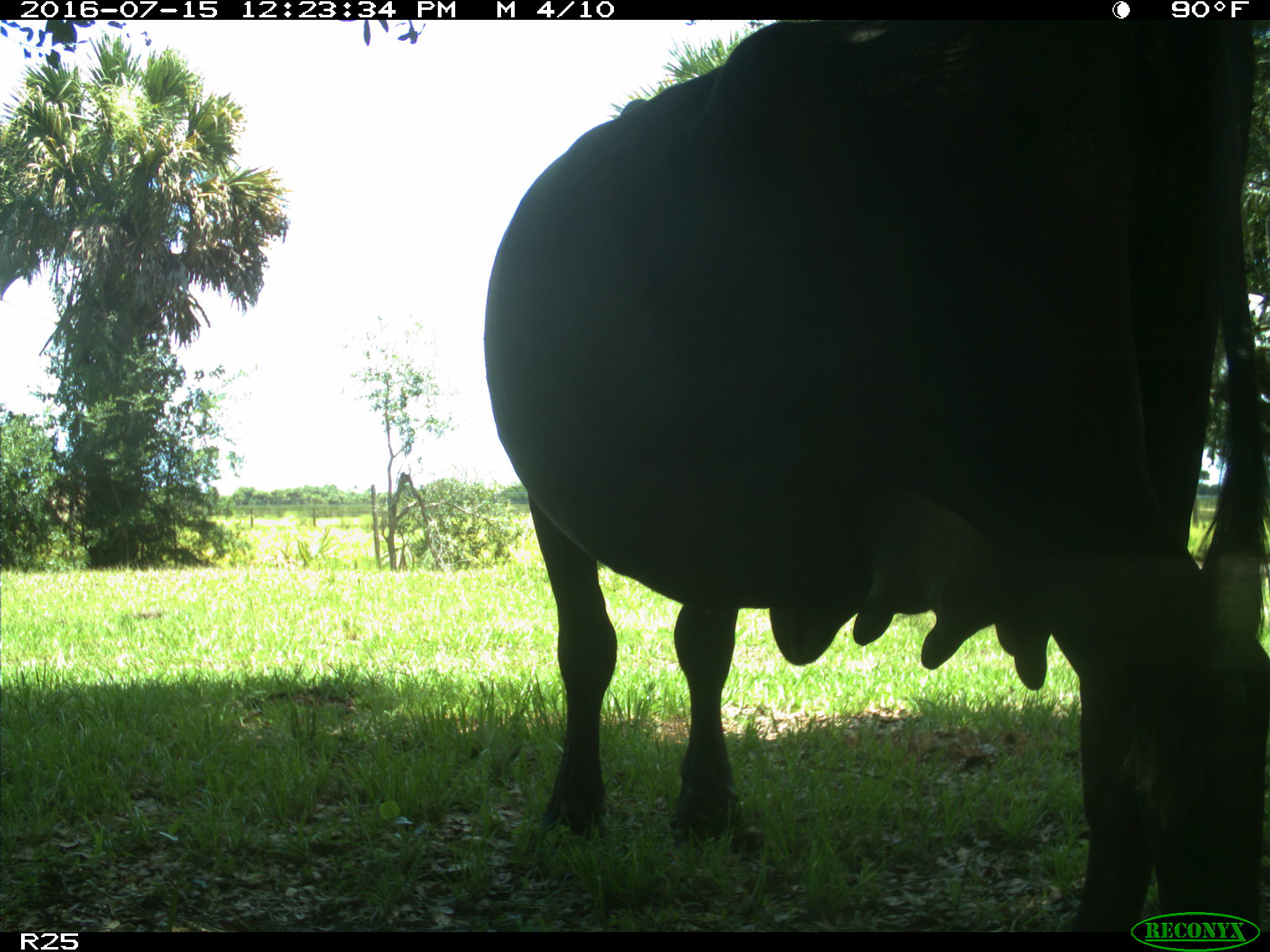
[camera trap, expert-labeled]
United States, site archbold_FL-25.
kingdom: Animalia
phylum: Chordata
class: Mammalia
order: Artiodactyla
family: Bovidae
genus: Bos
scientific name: Bos taurus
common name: domestic cow